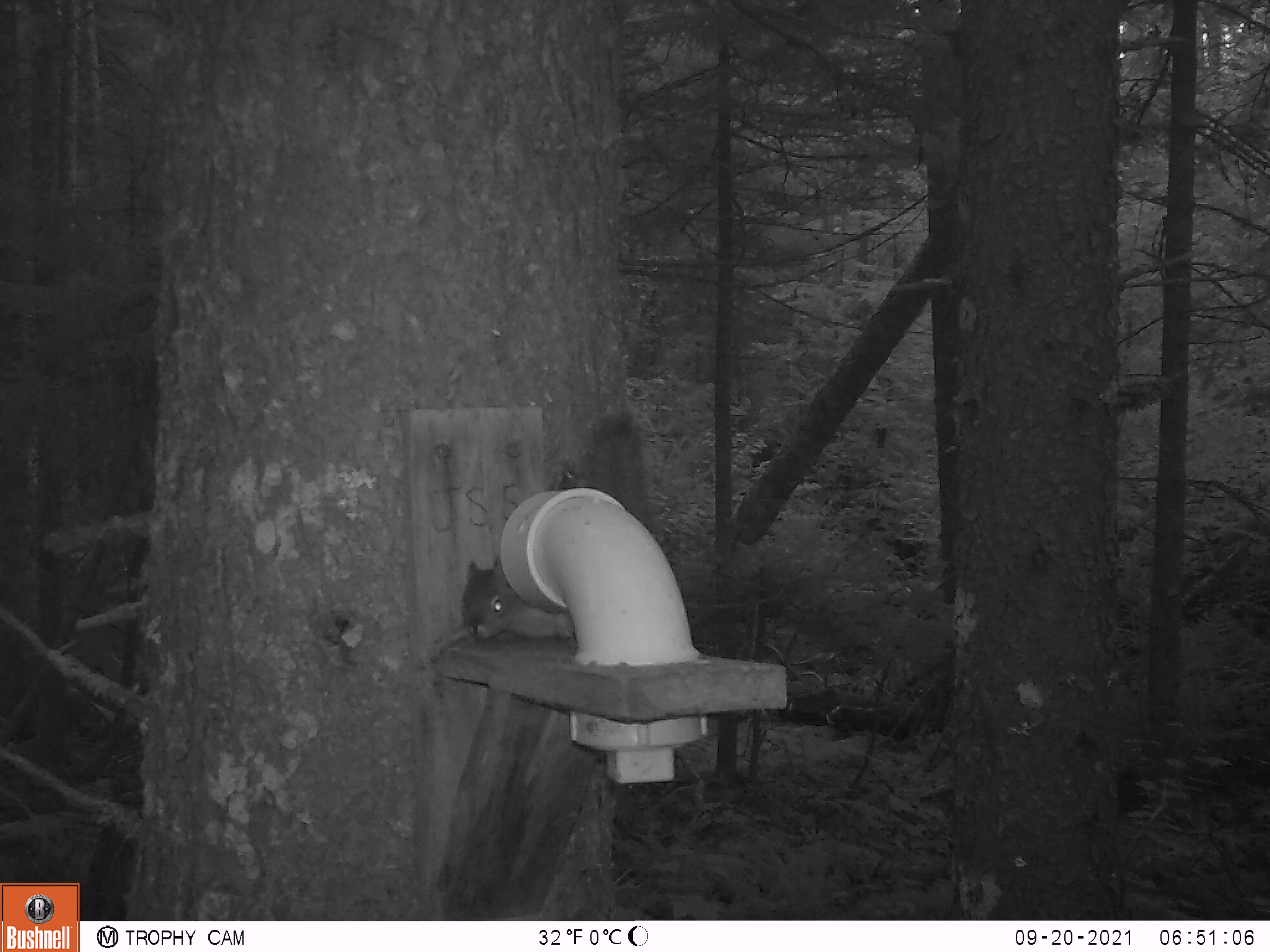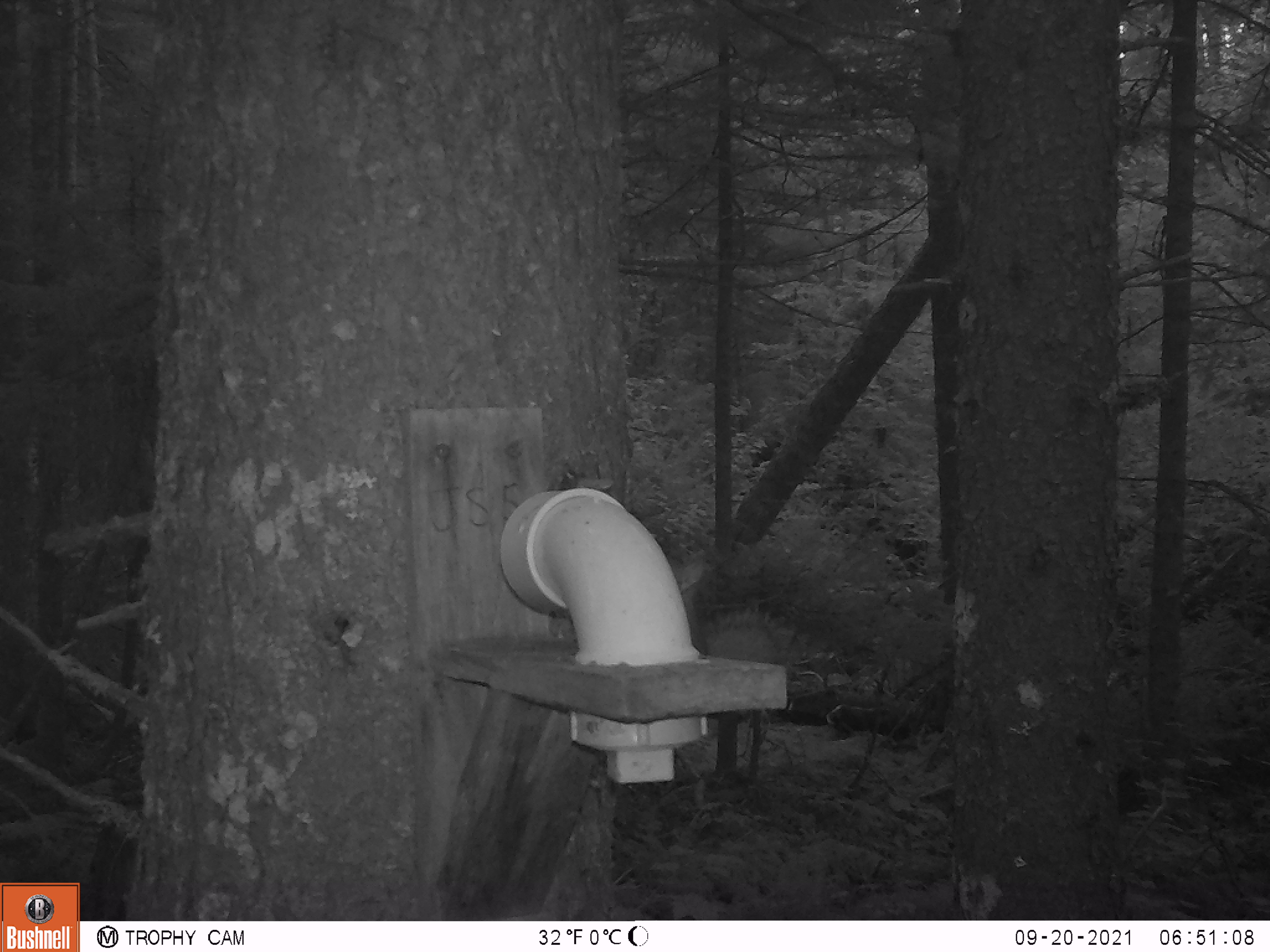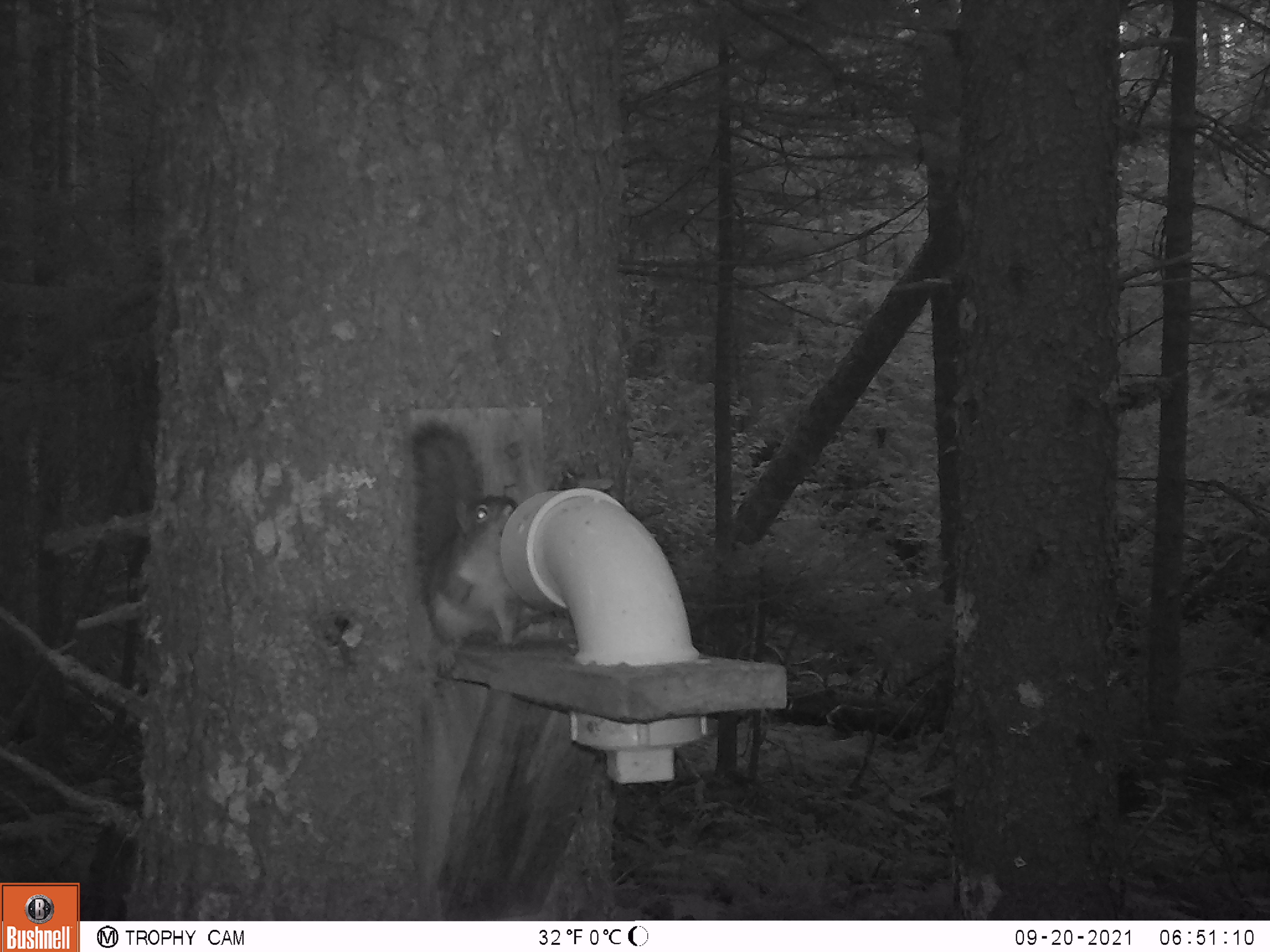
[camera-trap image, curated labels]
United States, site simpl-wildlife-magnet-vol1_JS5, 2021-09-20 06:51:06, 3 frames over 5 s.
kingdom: Animalia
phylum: Chordata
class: Mammalia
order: Rodentia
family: Sciuridae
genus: Tamiasciurus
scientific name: Tamiasciurus hudsonicus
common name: red squirrel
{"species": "red squirrel (Tamiasciurus hudsonicus)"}